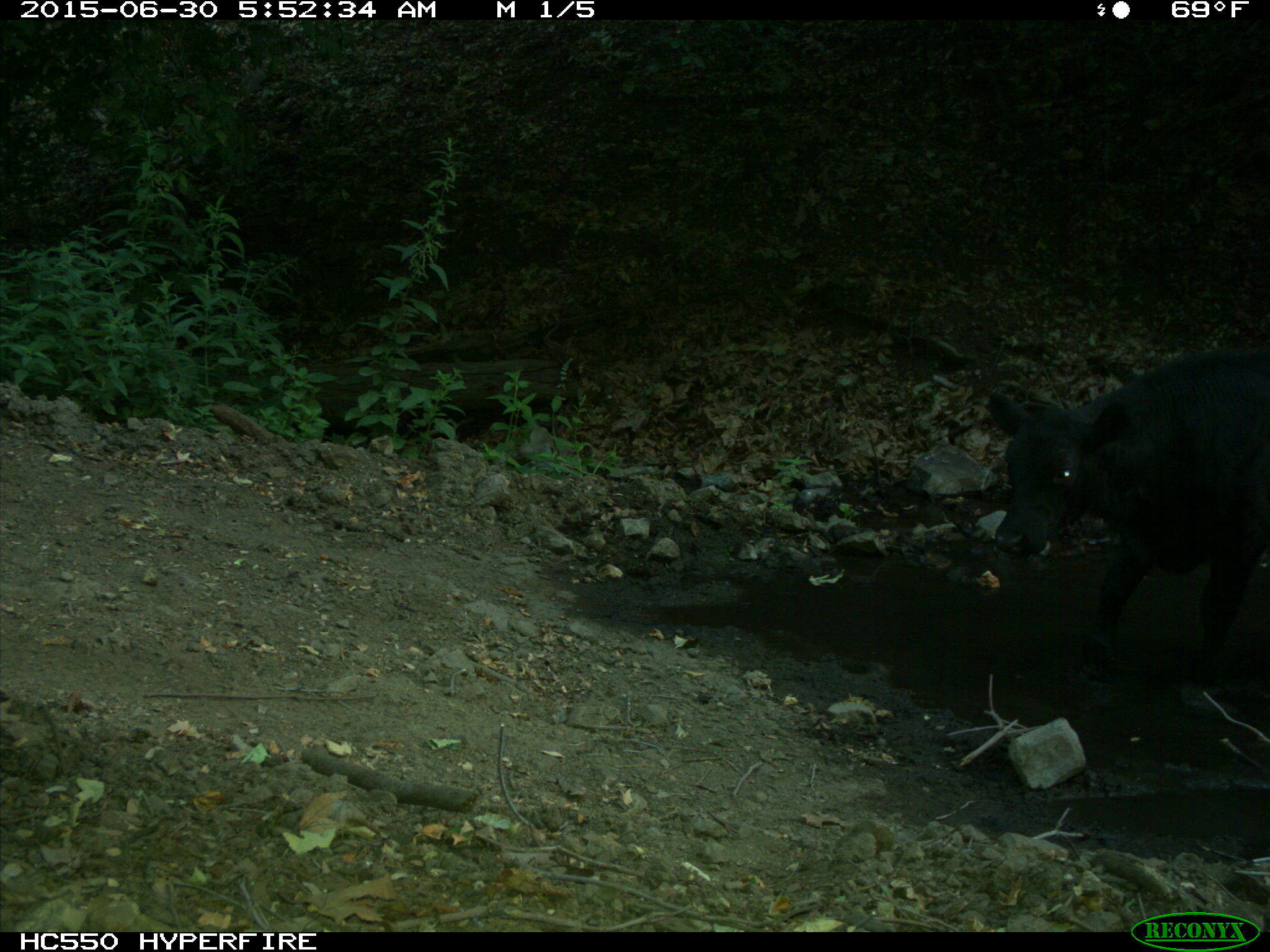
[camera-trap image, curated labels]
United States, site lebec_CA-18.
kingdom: Animalia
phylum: Chordata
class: Mammalia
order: Artiodactyla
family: Bovidae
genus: Bos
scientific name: Bos taurus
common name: domestic cow